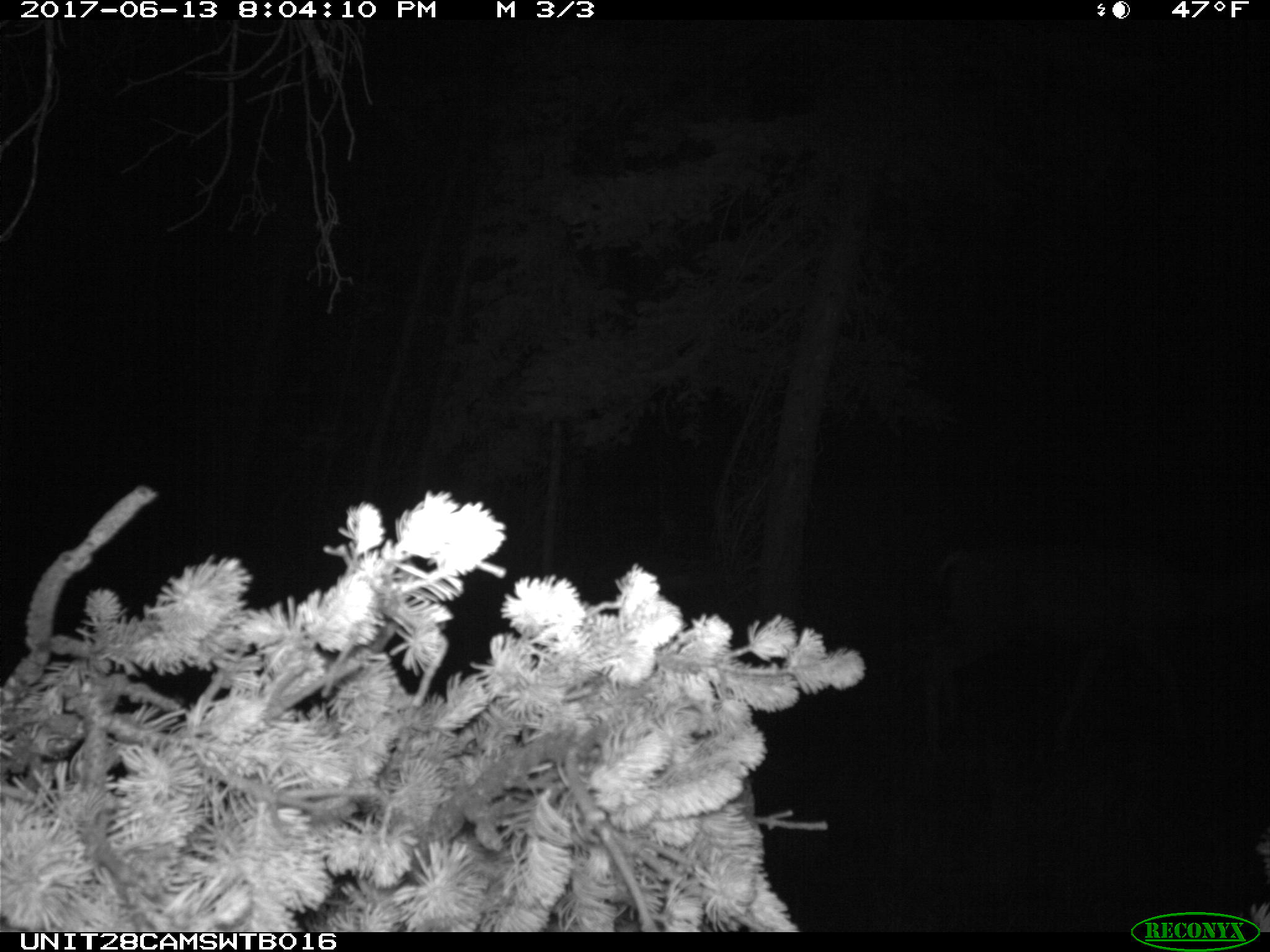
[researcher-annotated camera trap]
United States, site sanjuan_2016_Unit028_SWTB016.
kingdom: Animalia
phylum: Chordata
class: Mammalia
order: Artiodactyla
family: Cervidae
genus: Odocoileus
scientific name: Odocoileus hemionus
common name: mule deer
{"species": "Odocoileus hemionus (mule deer)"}